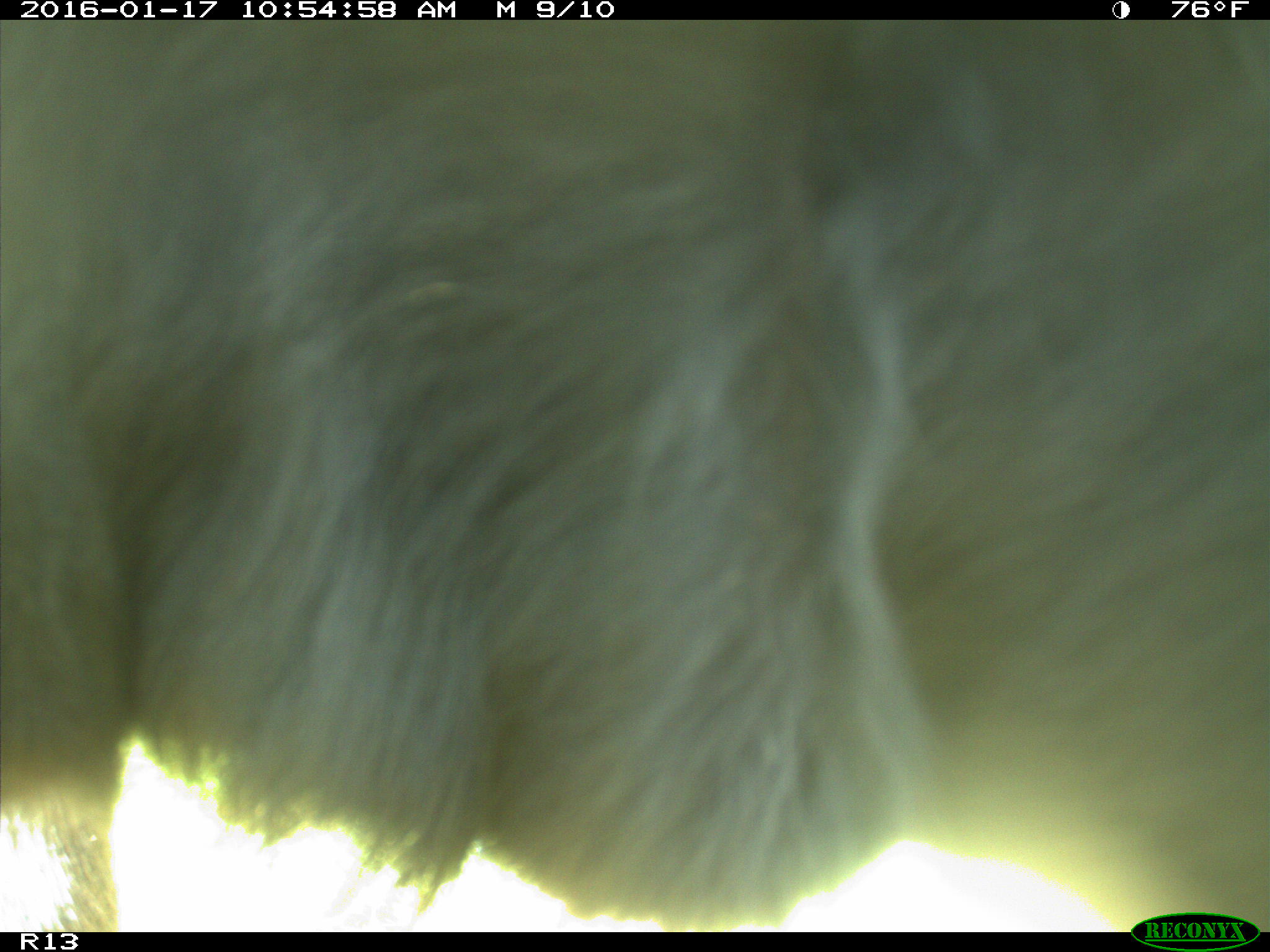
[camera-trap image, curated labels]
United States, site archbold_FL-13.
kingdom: Animalia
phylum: Chordata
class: Mammalia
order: Artiodactyla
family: Bovidae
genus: Bos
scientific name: Bos taurus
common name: domestic cow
Bos taurus (domestic cow).